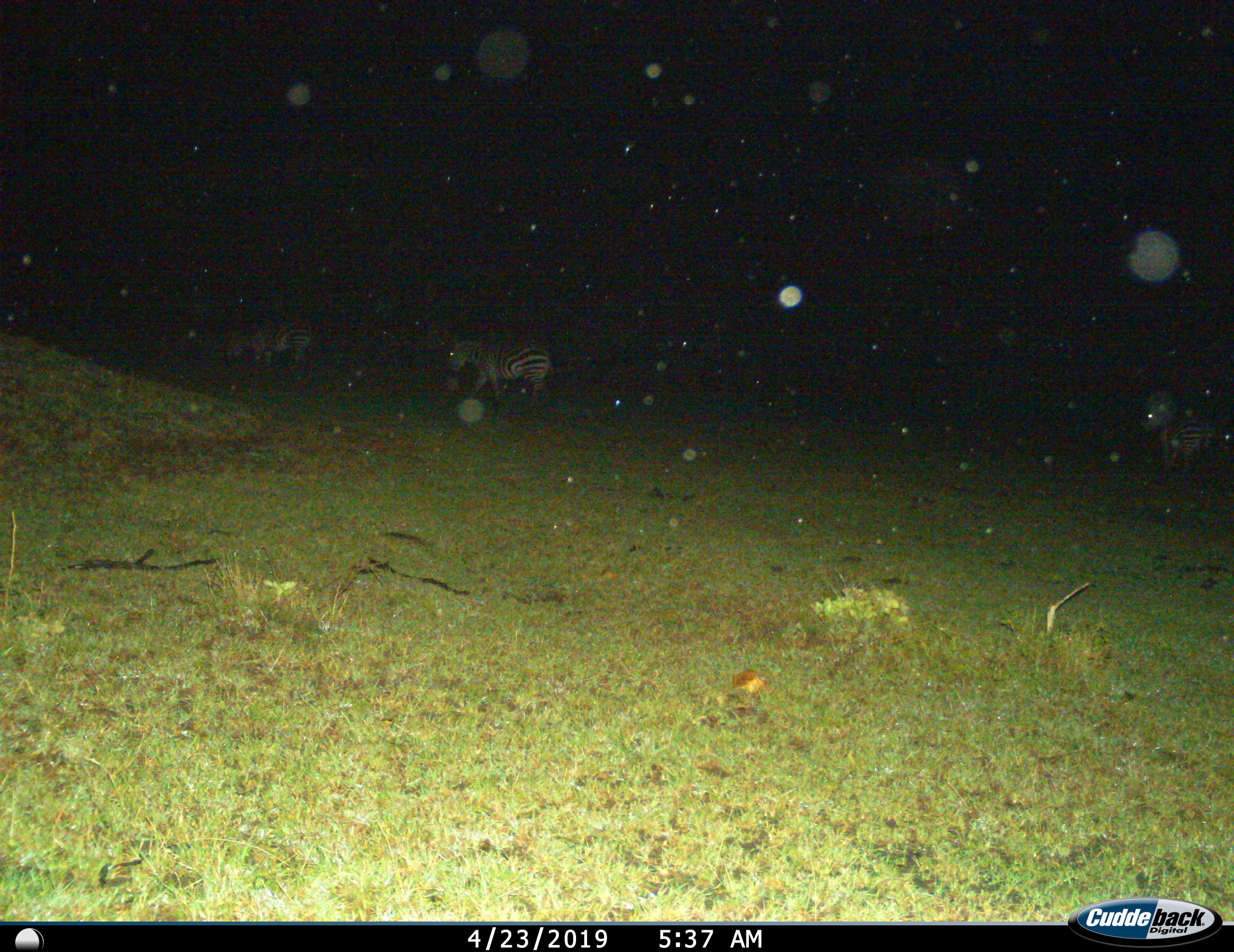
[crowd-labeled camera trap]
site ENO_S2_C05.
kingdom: Animalia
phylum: Chordata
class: Mammalia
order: Perissodactyla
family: Equidae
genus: Equus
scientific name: Equus quagga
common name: plains zebra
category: zebraplains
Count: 2.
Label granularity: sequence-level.